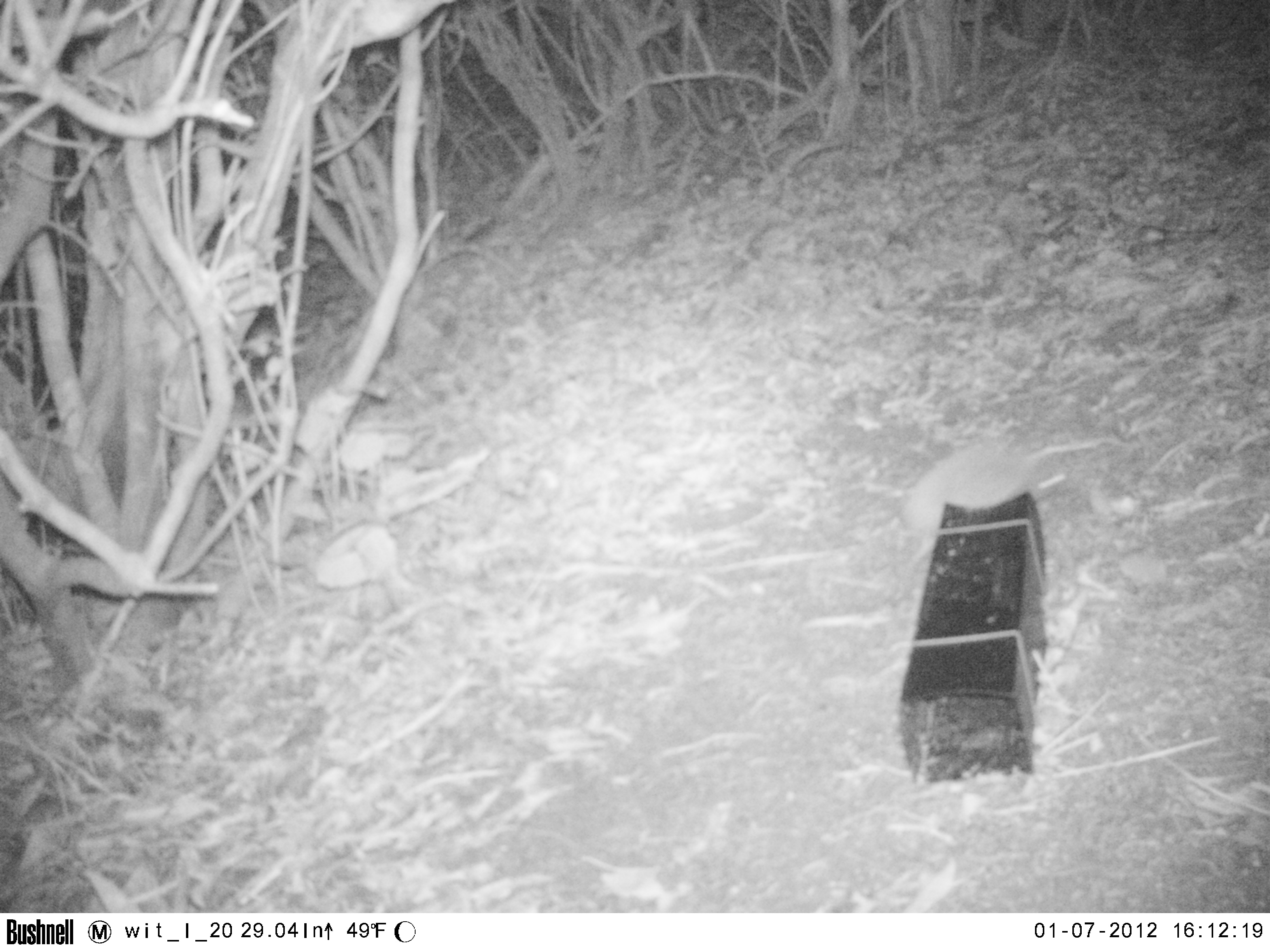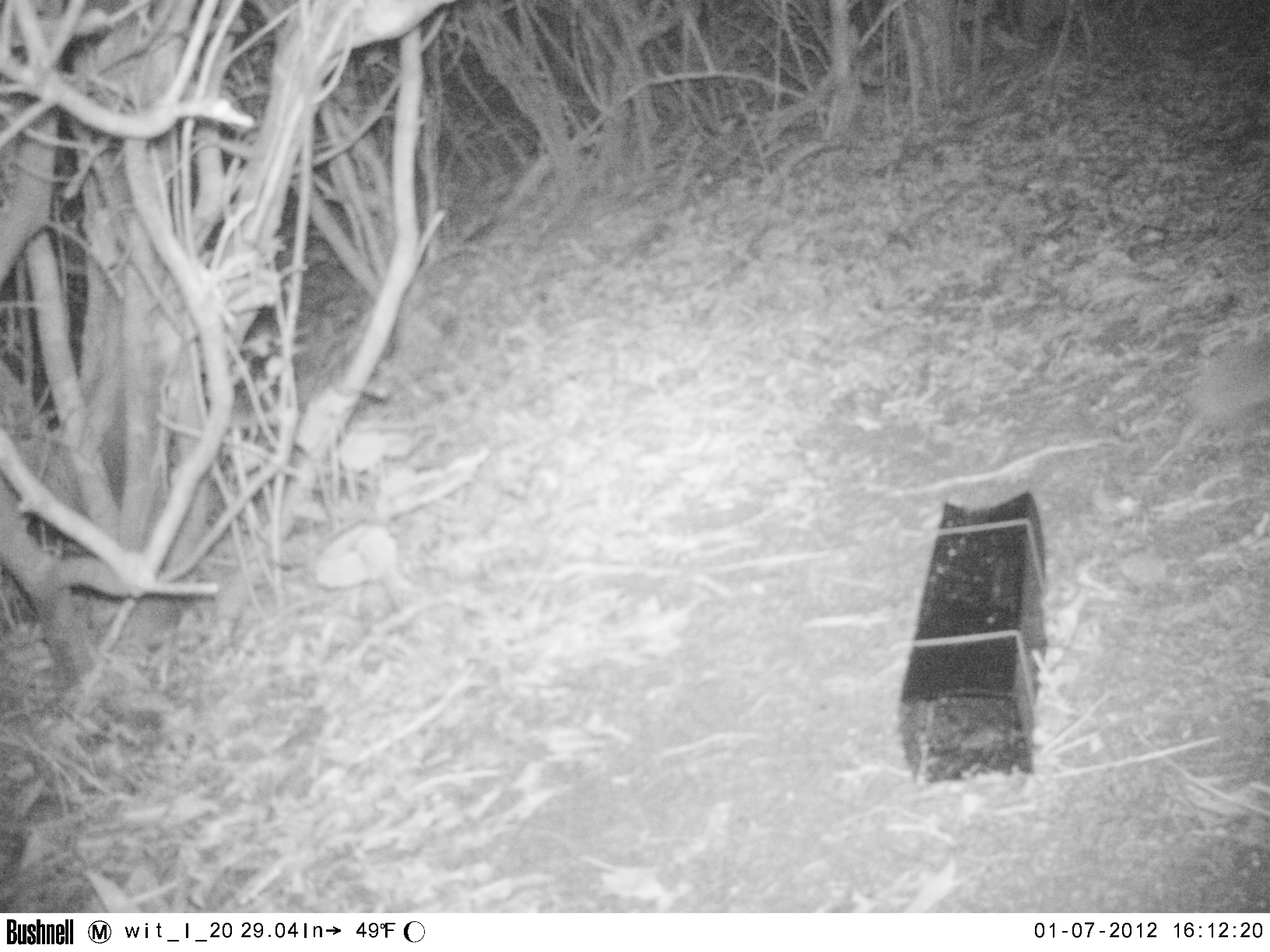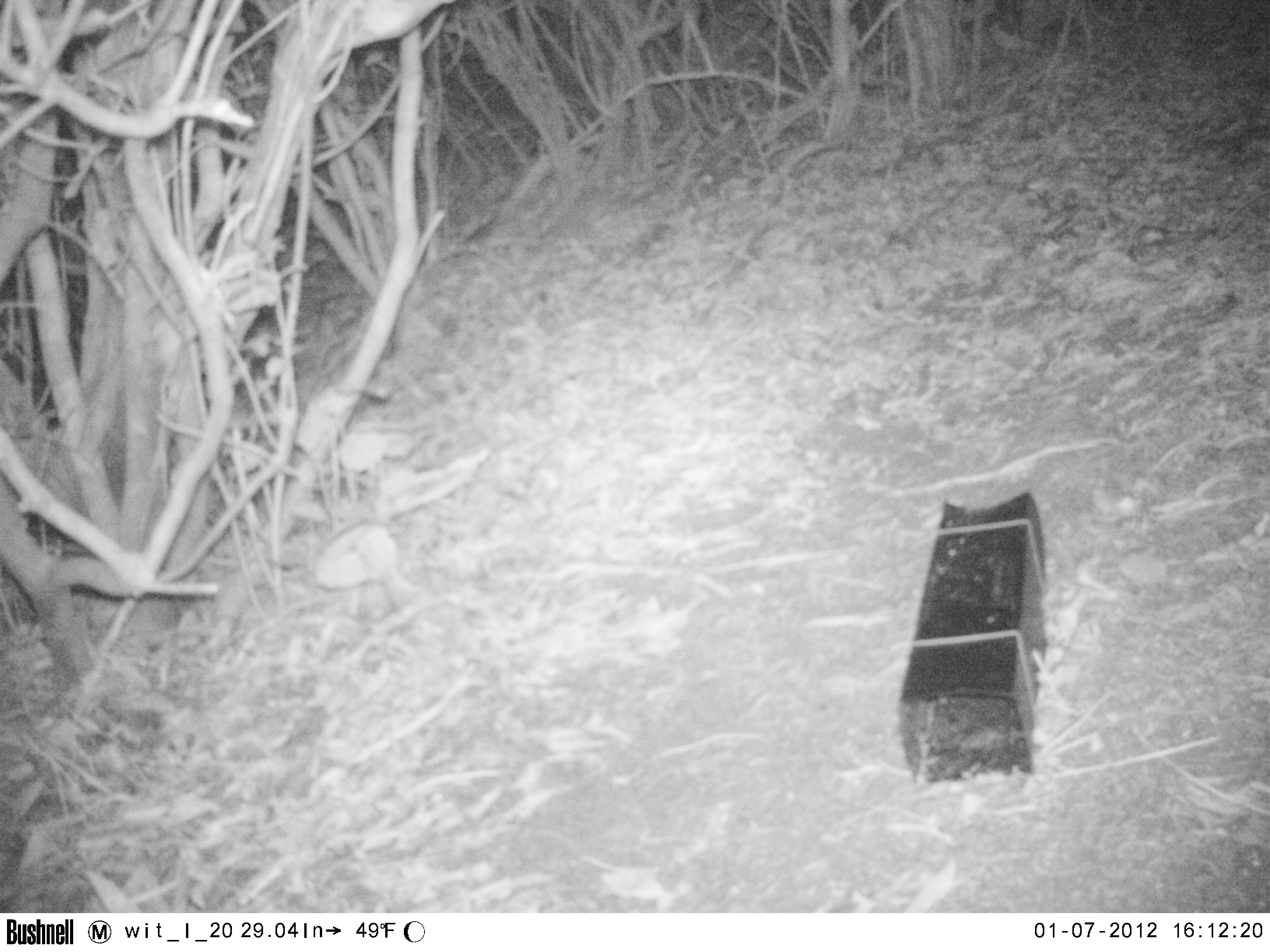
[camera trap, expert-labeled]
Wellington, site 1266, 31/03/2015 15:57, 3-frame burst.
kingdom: Animalia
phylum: Chordata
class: Mammalia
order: Eulipotyphla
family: Erinaceidae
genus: Erinaceus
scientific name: Erinaceus europaeus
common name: hedgehog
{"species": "hedgehog (Erinaceus europaeus)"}